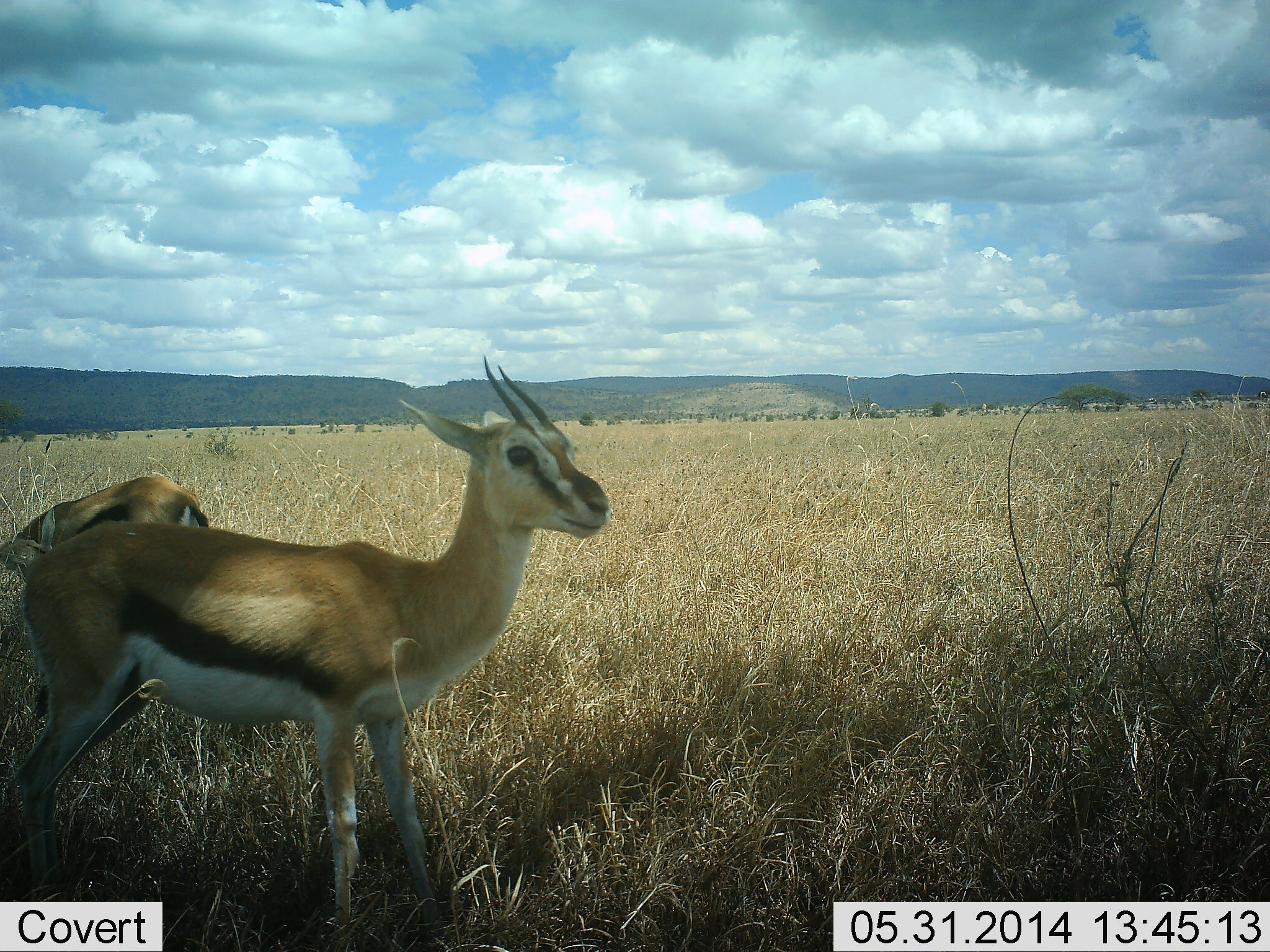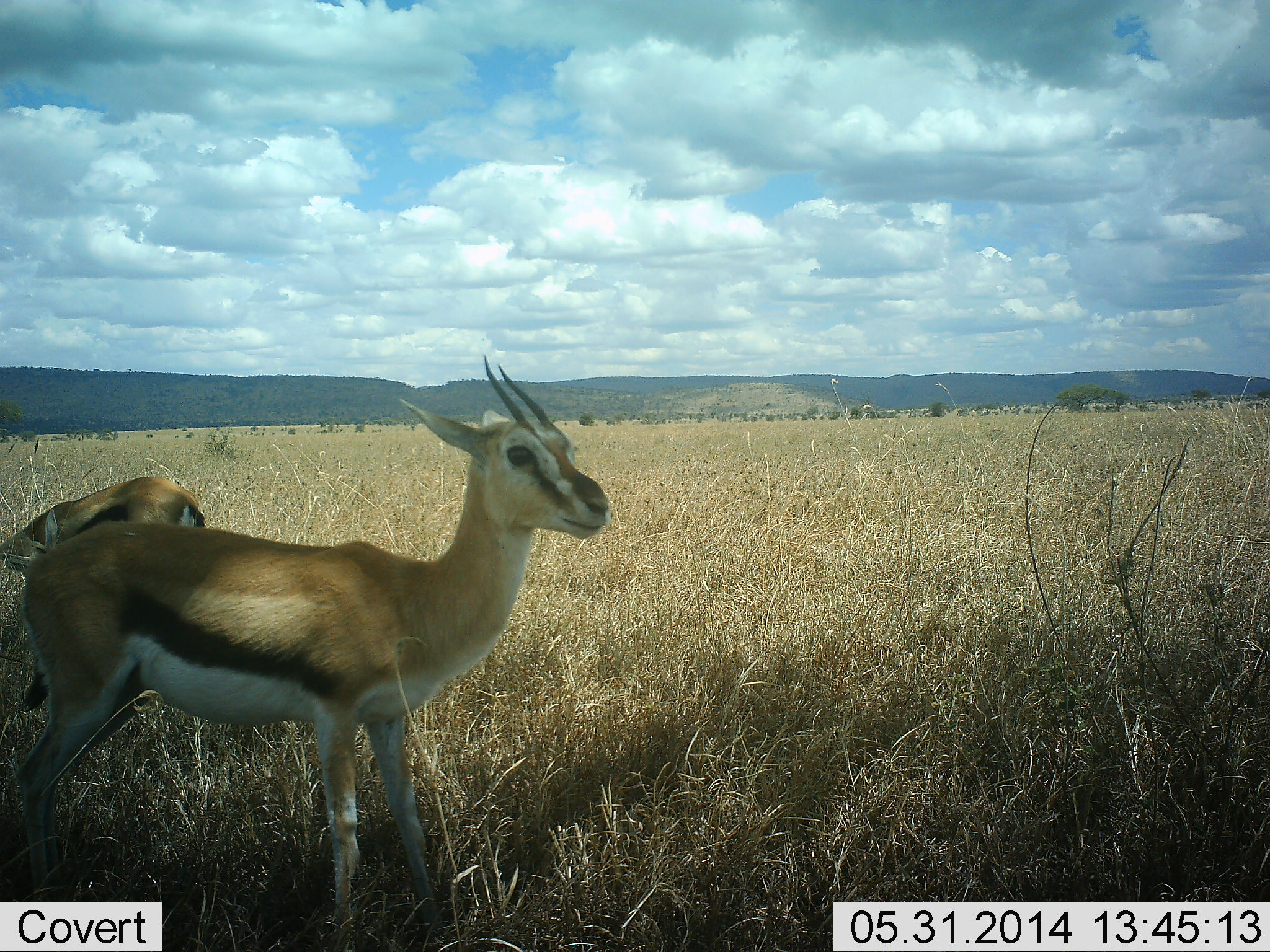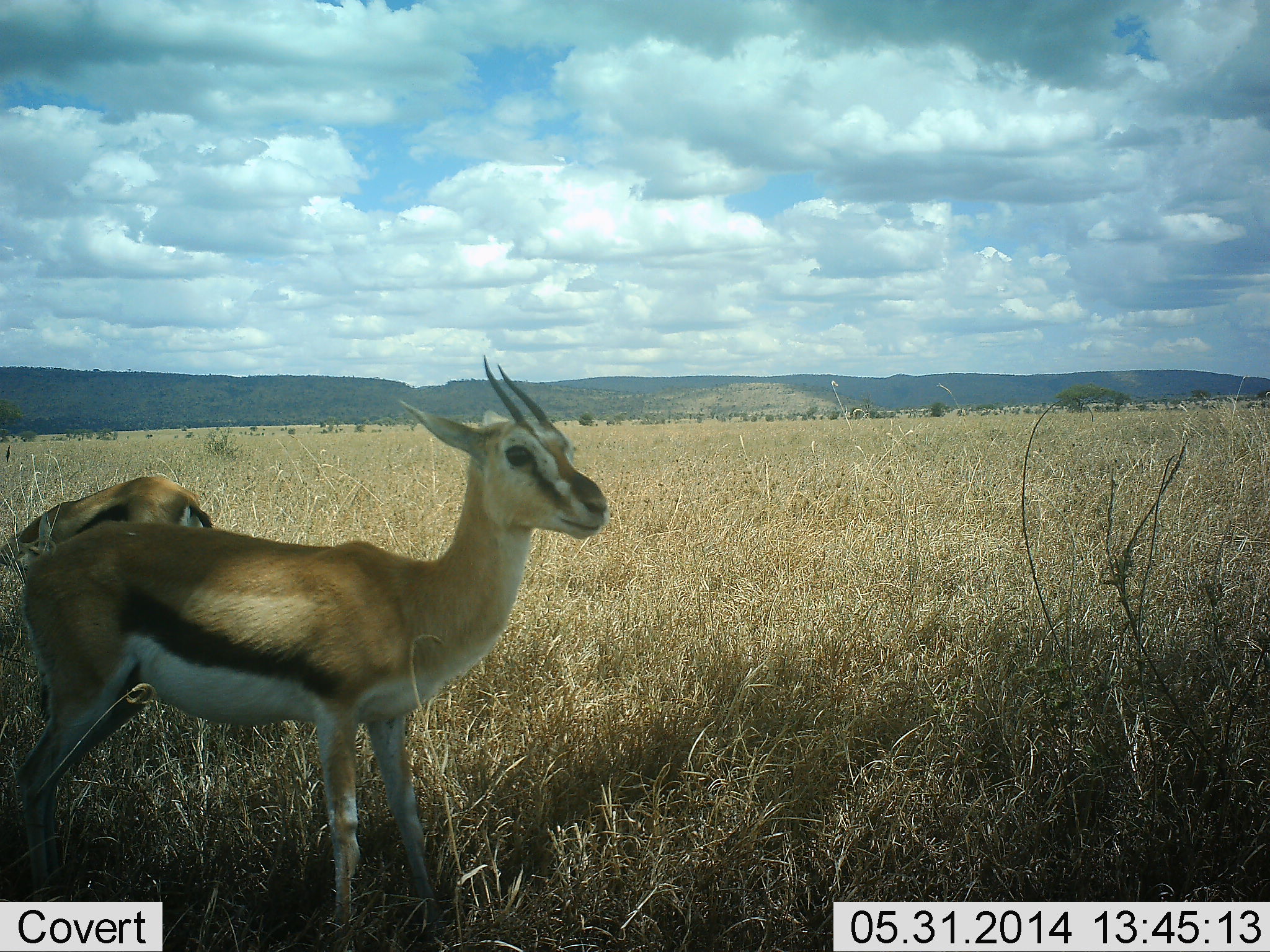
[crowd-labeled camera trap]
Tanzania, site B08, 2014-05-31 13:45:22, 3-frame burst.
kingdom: Animalia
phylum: Chordata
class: Mammalia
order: Artiodactyla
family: Bovidae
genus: Eudorcas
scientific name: Eudorcas thomsonii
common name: thomson's gazelle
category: gazellethomsons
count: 2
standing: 100%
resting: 0%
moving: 0%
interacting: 0%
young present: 10%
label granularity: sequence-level